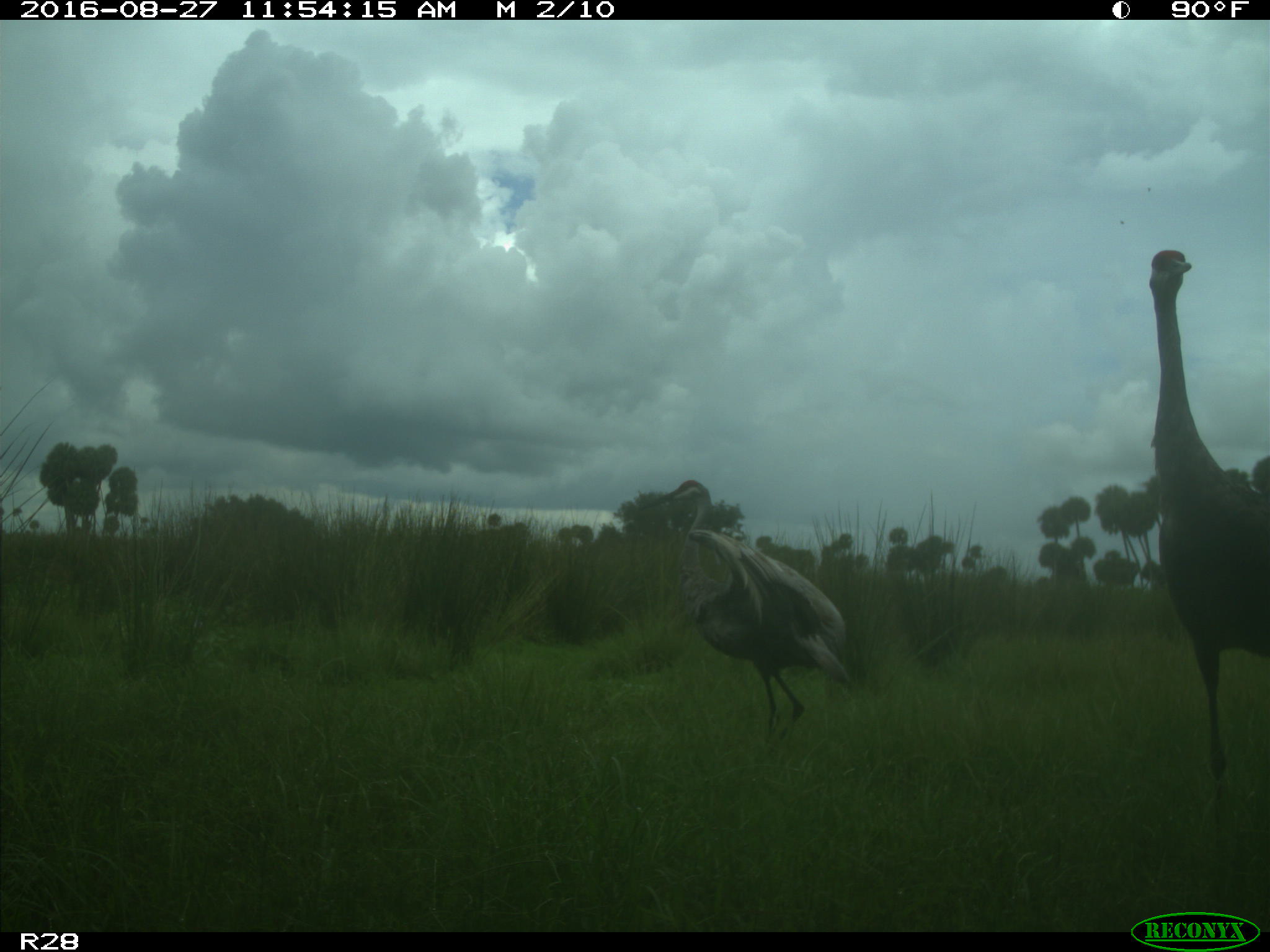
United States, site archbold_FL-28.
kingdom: Animalia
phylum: Chordata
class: Aves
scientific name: Aves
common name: birds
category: unidentified bird